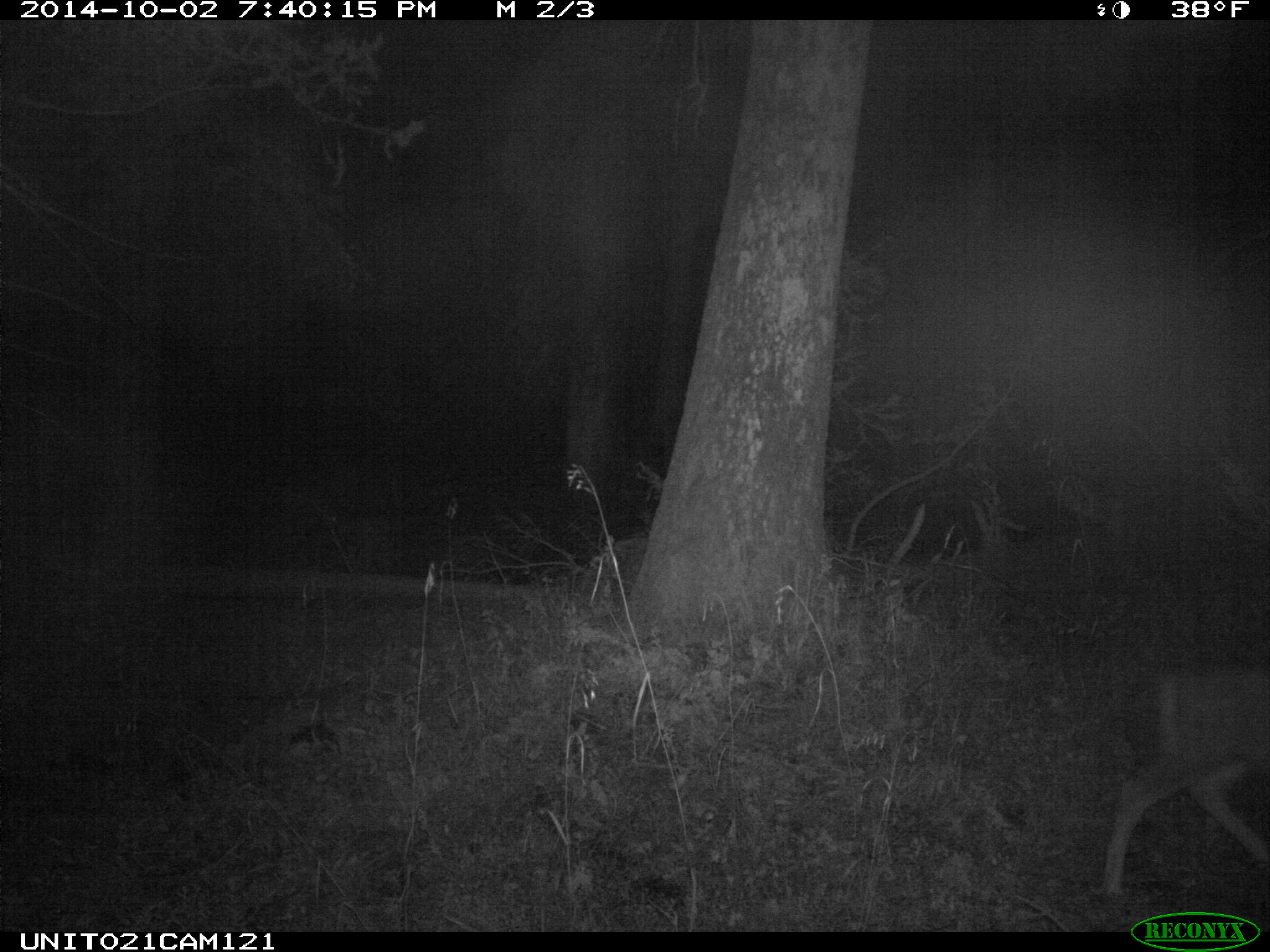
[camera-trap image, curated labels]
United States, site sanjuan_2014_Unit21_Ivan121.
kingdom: Animalia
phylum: Chordata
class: Mammalia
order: Artiodactyla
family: Cervidae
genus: Odocoileus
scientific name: Odocoileus hemionus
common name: mule deer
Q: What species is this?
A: Odocoileus hemionus (mule deer).